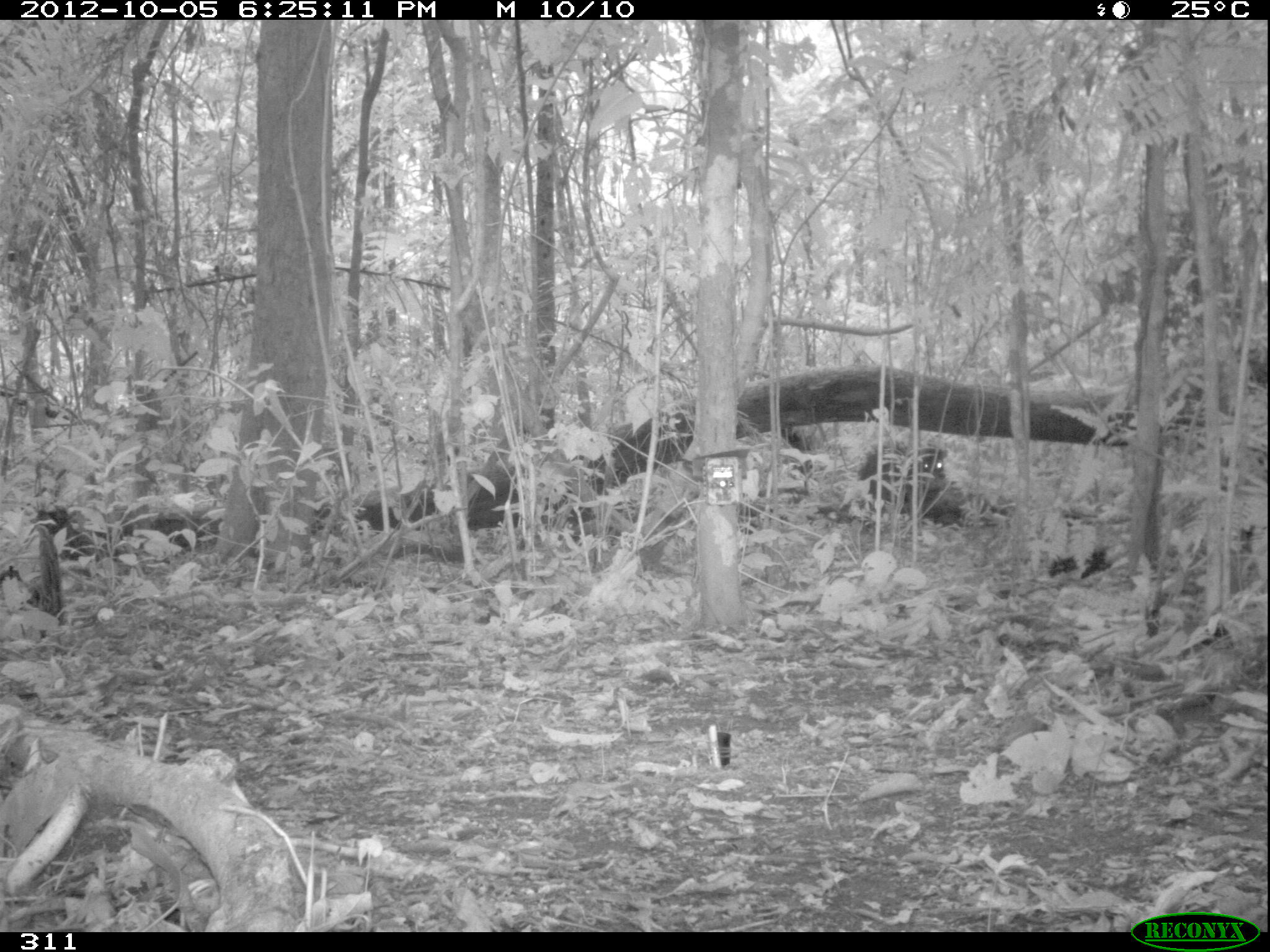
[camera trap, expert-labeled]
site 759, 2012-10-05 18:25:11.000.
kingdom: Animalia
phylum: Chordata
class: Mammalia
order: Artiodactyla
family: Tayassuidae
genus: Tayassu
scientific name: Tayassu pecari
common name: white-lipped peccary